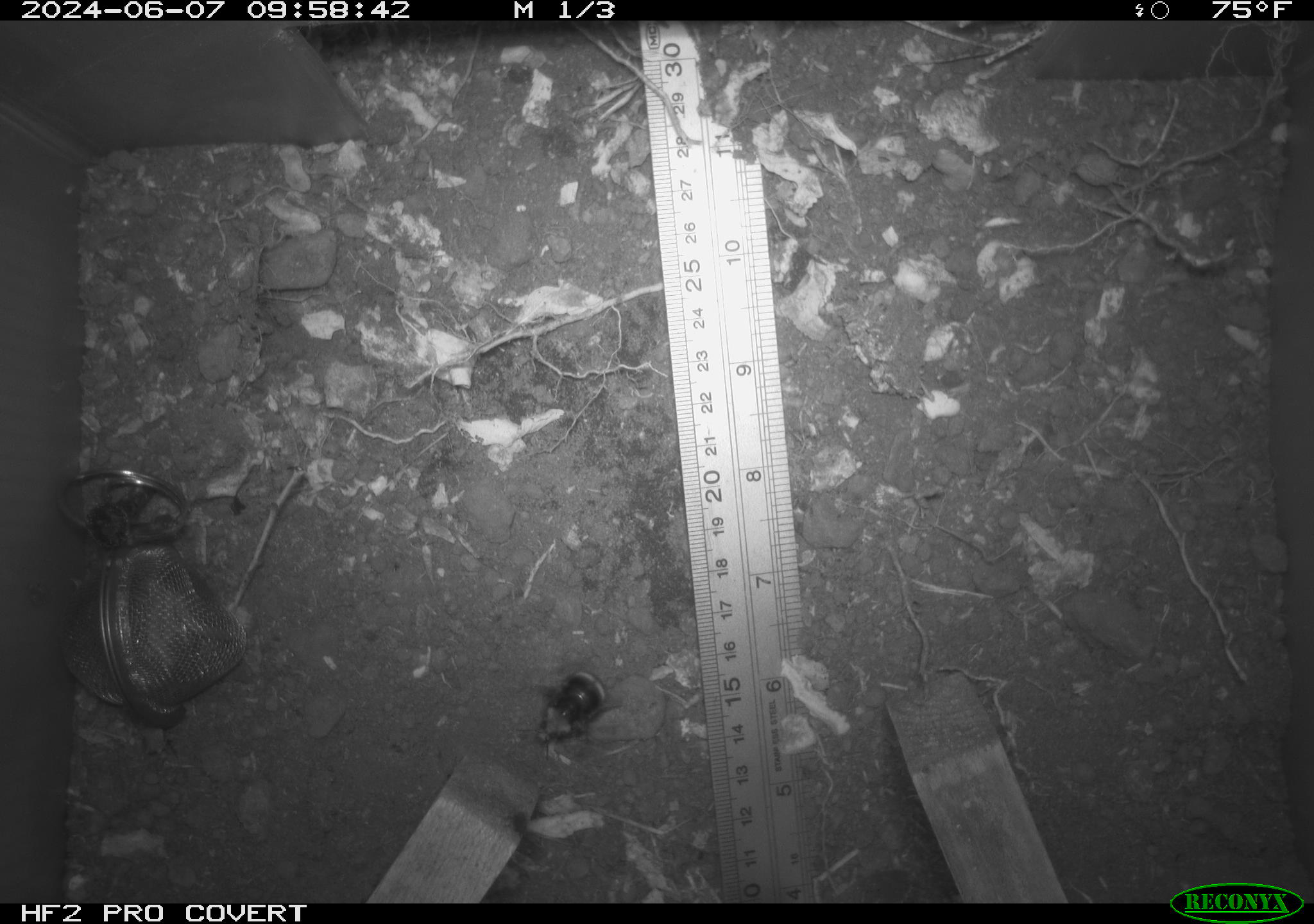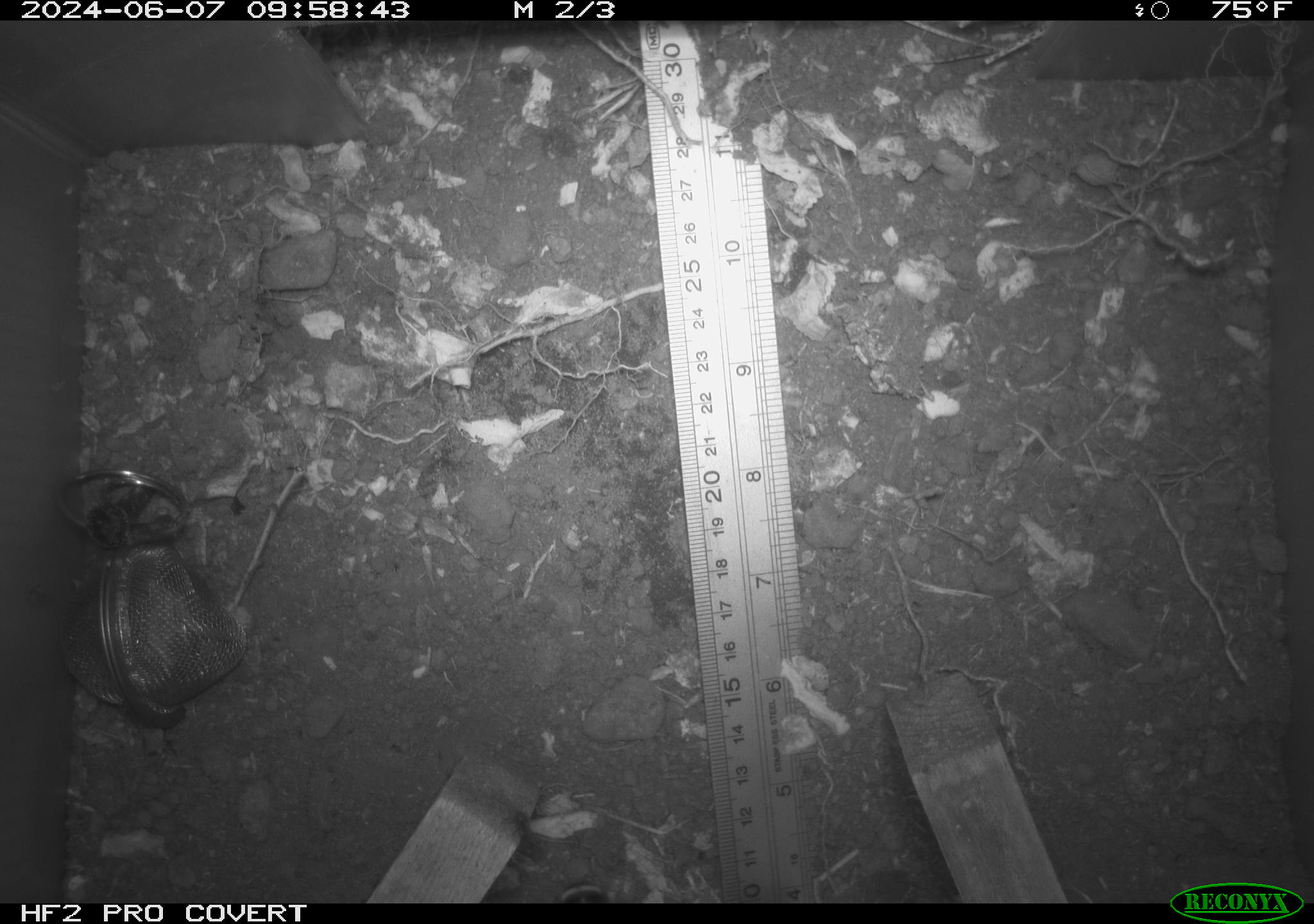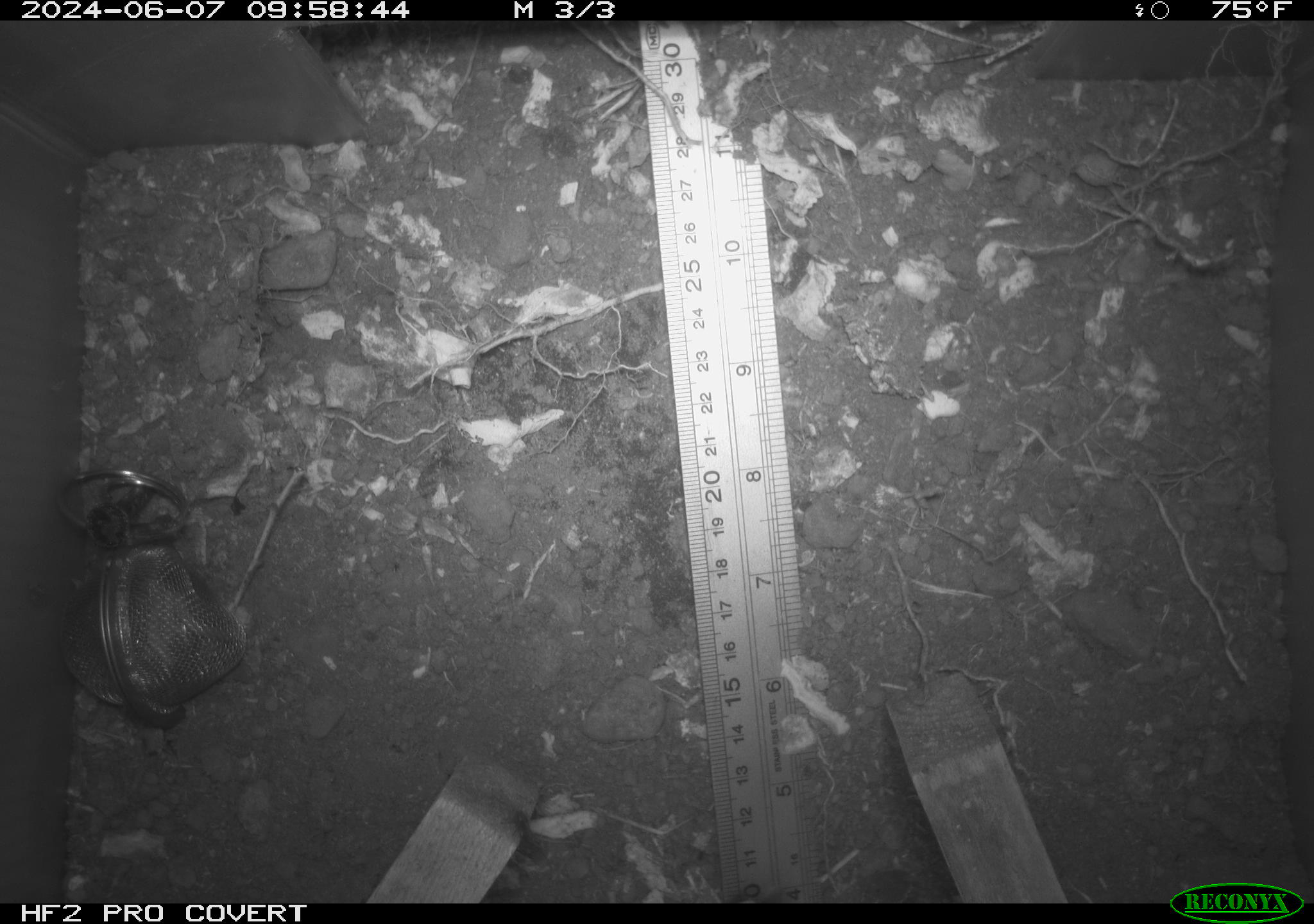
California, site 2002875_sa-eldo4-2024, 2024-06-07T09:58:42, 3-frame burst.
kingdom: Animalia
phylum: Arthropoda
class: Insecta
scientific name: Insecta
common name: insect